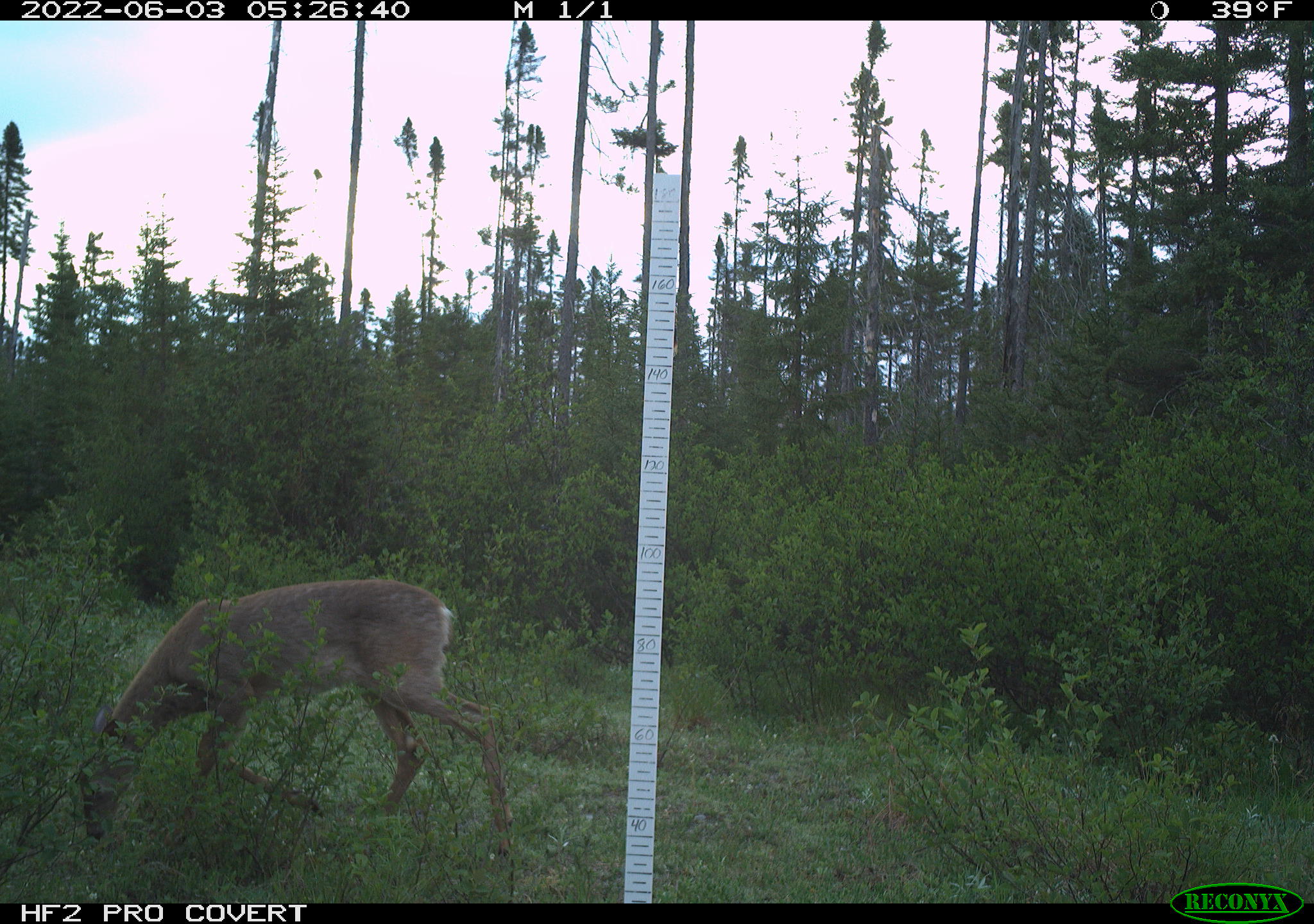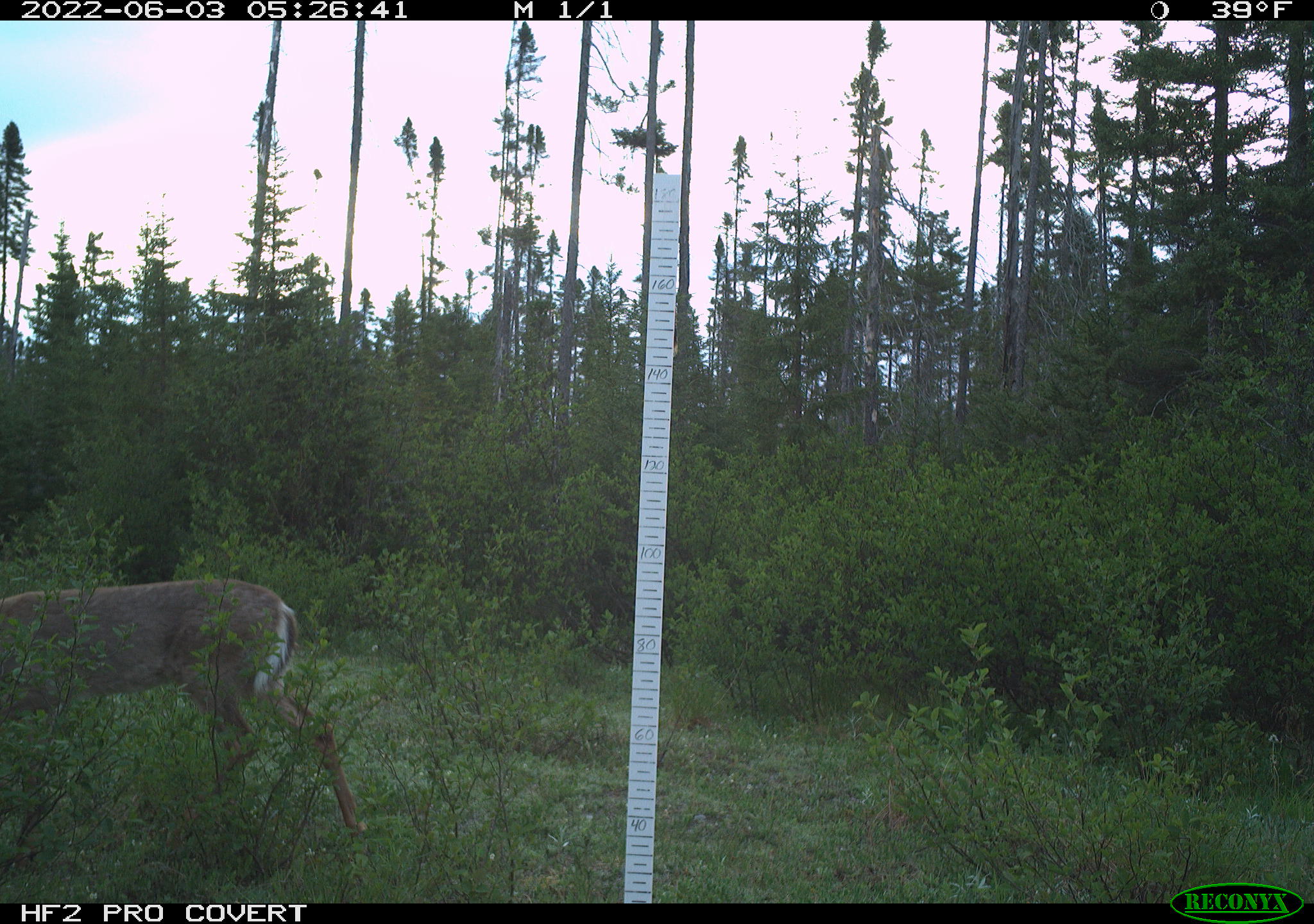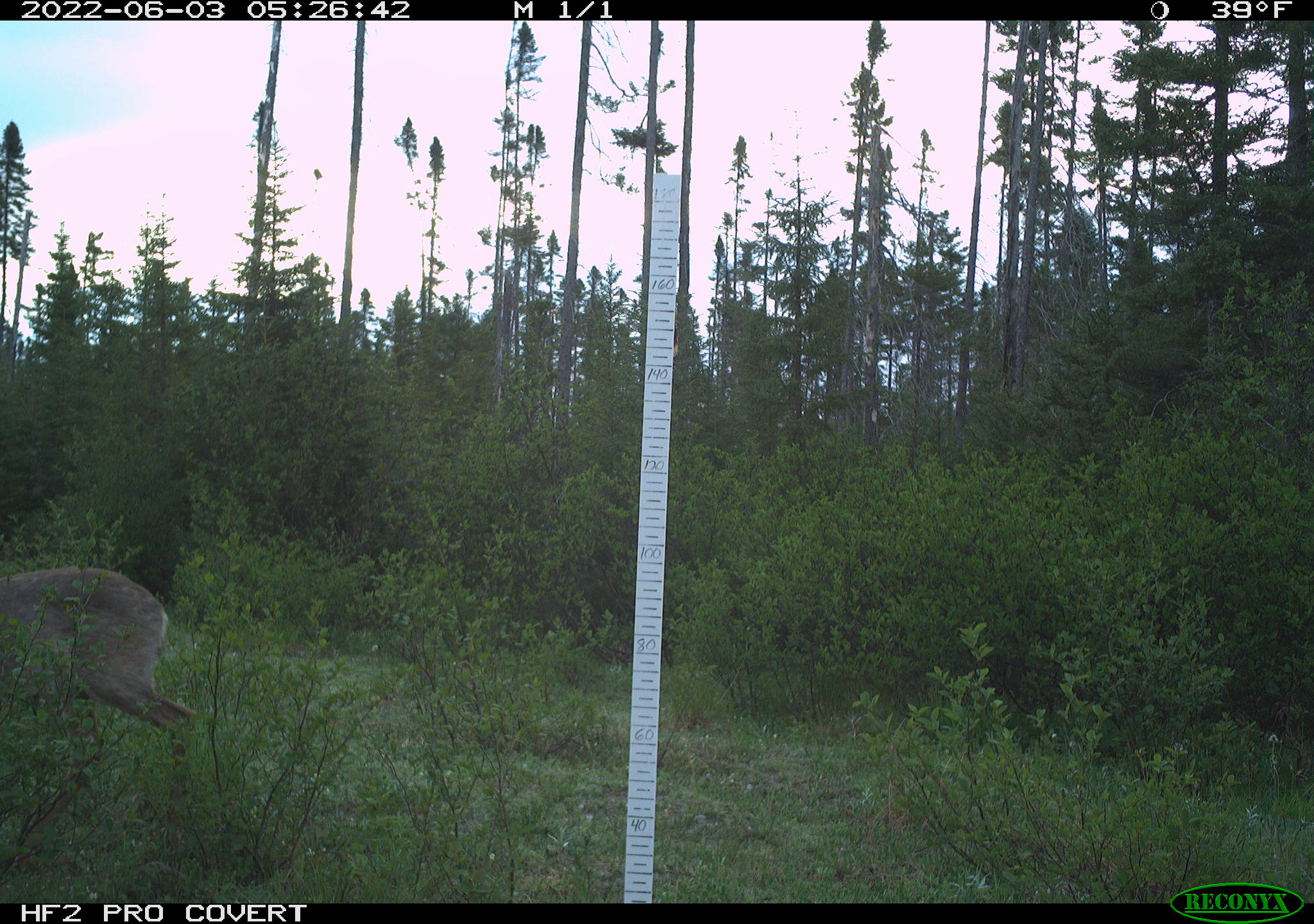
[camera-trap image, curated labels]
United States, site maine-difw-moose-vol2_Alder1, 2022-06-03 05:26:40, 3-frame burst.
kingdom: Animalia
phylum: Chordata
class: Mammalia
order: Artiodactyla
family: Cervidae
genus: Odocoileus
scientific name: Odocoileus virginianus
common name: white-tailed deer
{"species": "white-tailed deer (Odocoileus virginianus)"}